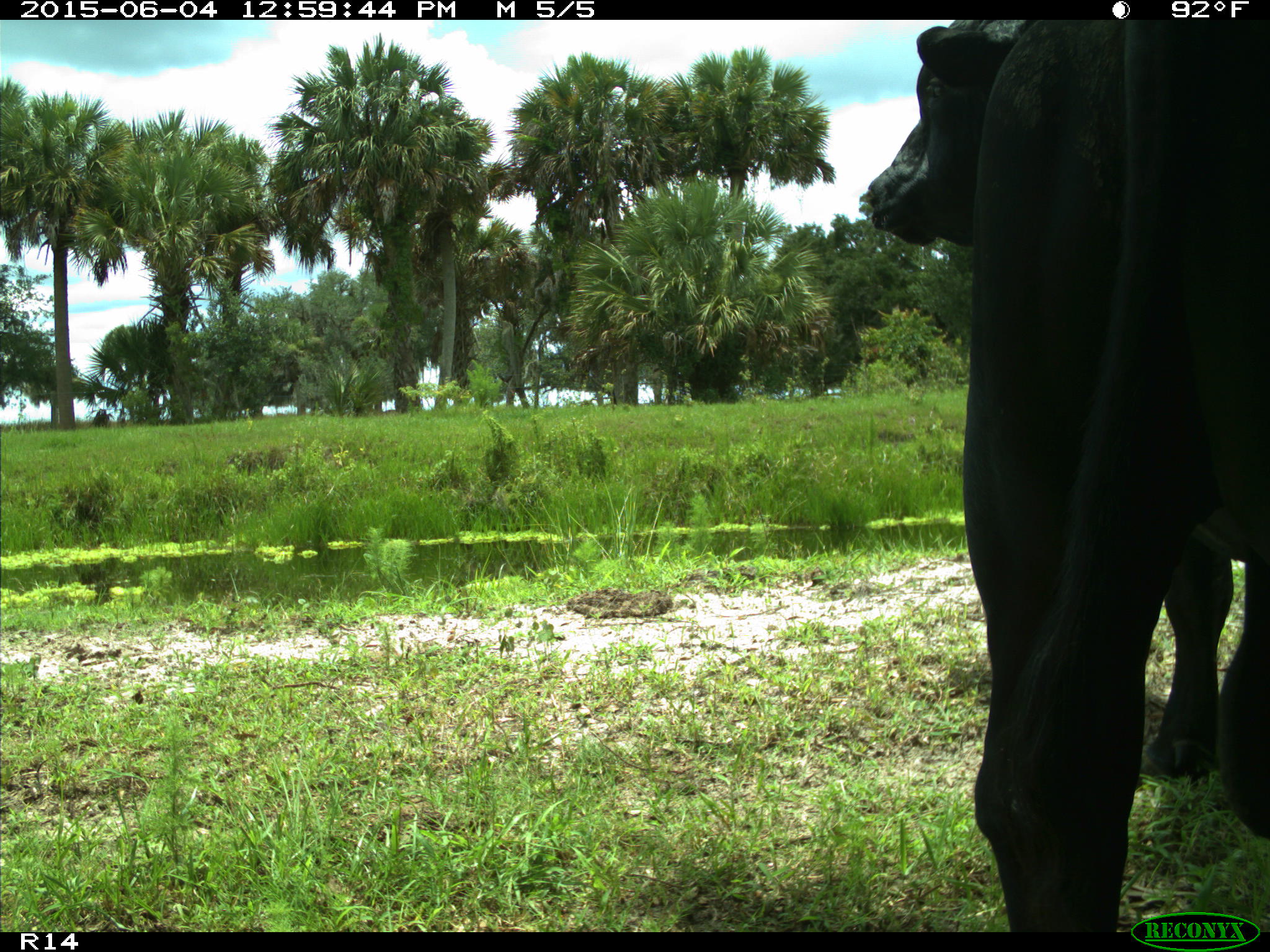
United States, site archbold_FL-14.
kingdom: Animalia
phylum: Chordata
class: Mammalia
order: Artiodactyla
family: Bovidae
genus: Bos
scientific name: Bos taurus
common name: domestic cow